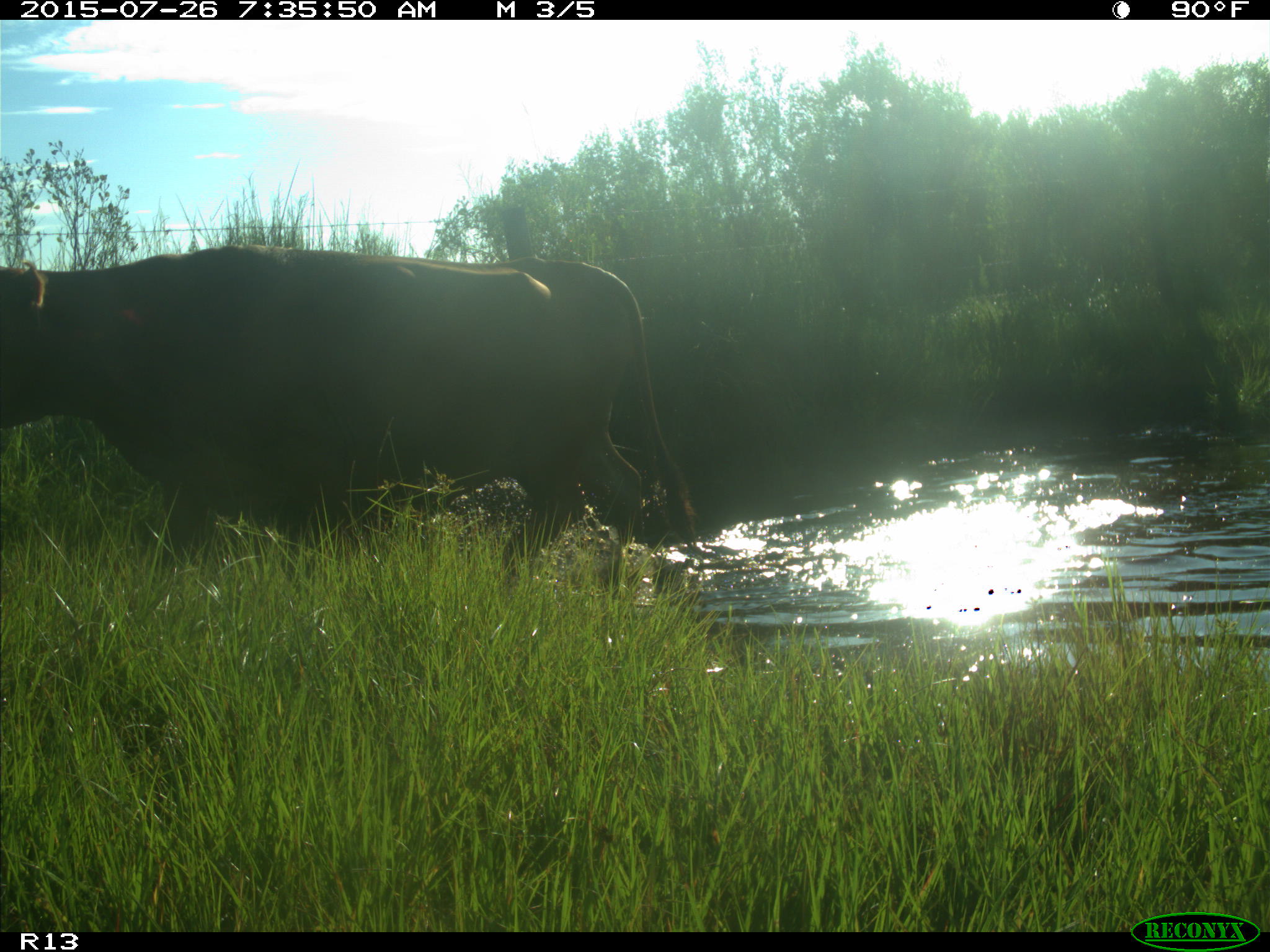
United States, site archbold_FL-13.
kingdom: Animalia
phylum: Chordata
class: Mammalia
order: Artiodactyla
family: Bovidae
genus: Bos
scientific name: Bos taurus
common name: domestic cow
Bos taurus (domestic cow).